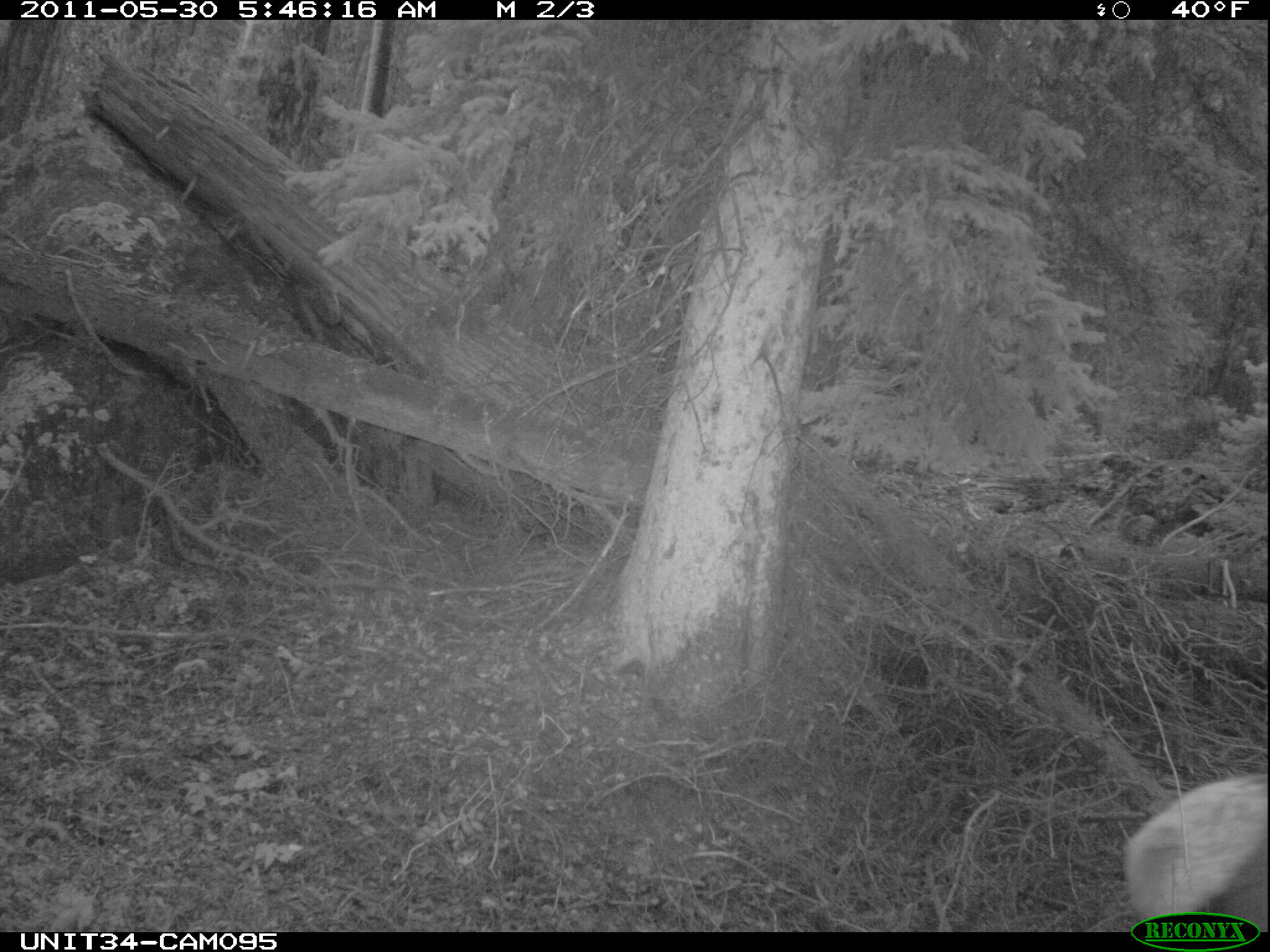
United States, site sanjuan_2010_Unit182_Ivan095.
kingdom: Animalia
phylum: Chordata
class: Mammalia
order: Artiodactyla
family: Cervidae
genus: Cervus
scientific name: Cervus elaphus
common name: red deer